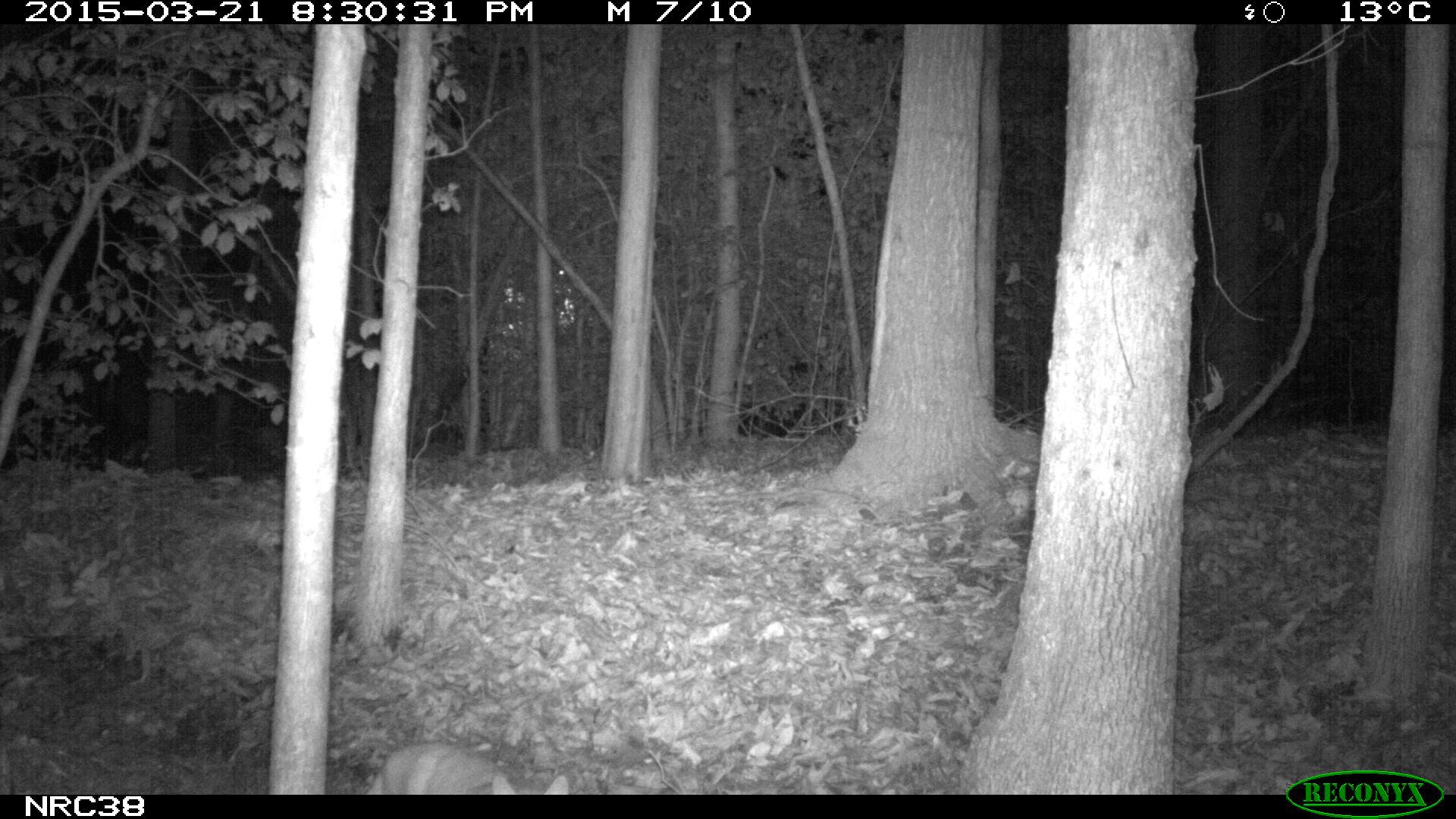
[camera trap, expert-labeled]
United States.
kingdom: Animalia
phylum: Chordata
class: Mammalia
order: Carnivora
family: Felidae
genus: Felis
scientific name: Felis catus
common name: domestic cat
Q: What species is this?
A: Domestic Cat (Felis catus).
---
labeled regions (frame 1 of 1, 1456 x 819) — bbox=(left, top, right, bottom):
Domestic Cat: bbox=(355, 729, 585, 804)